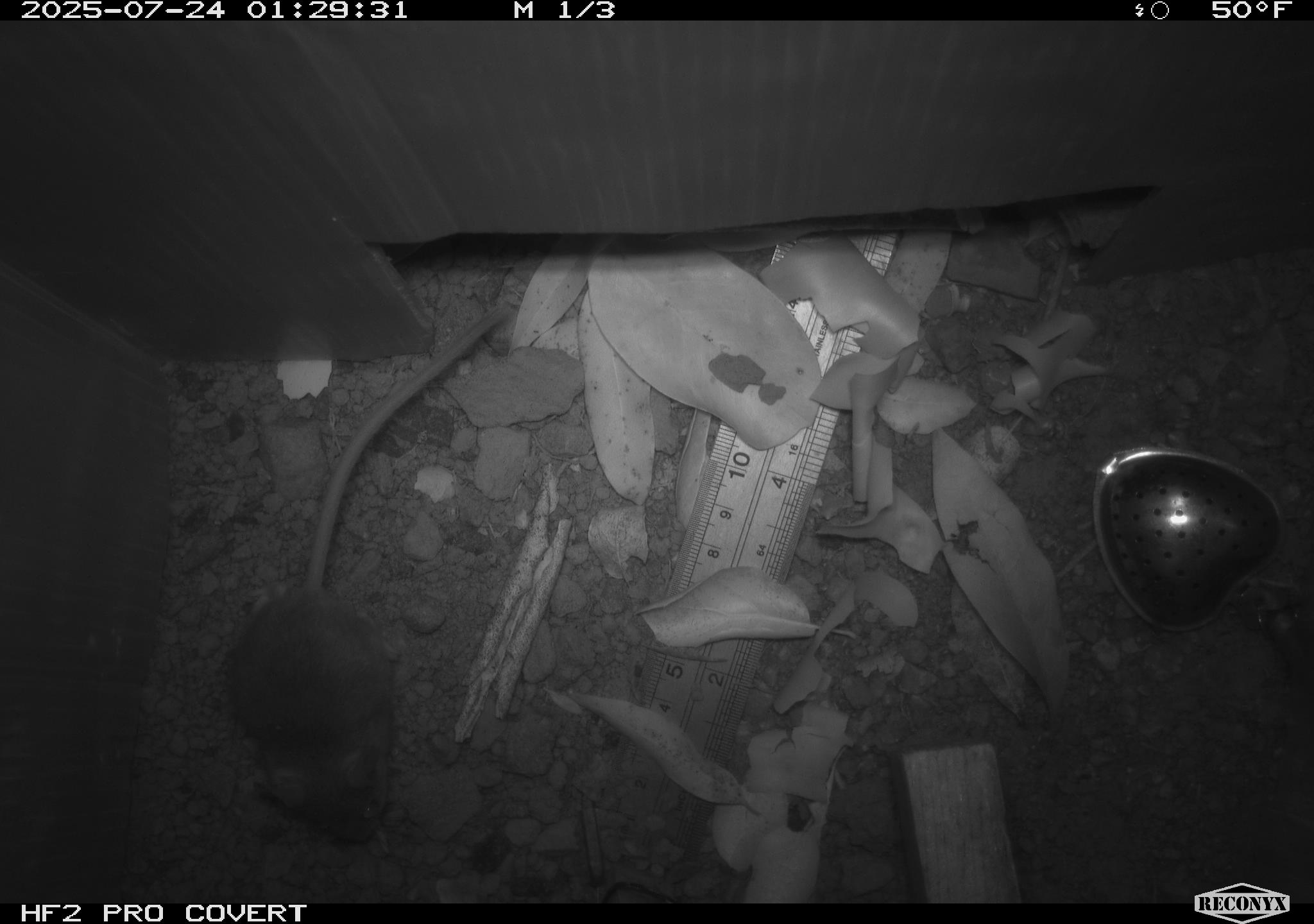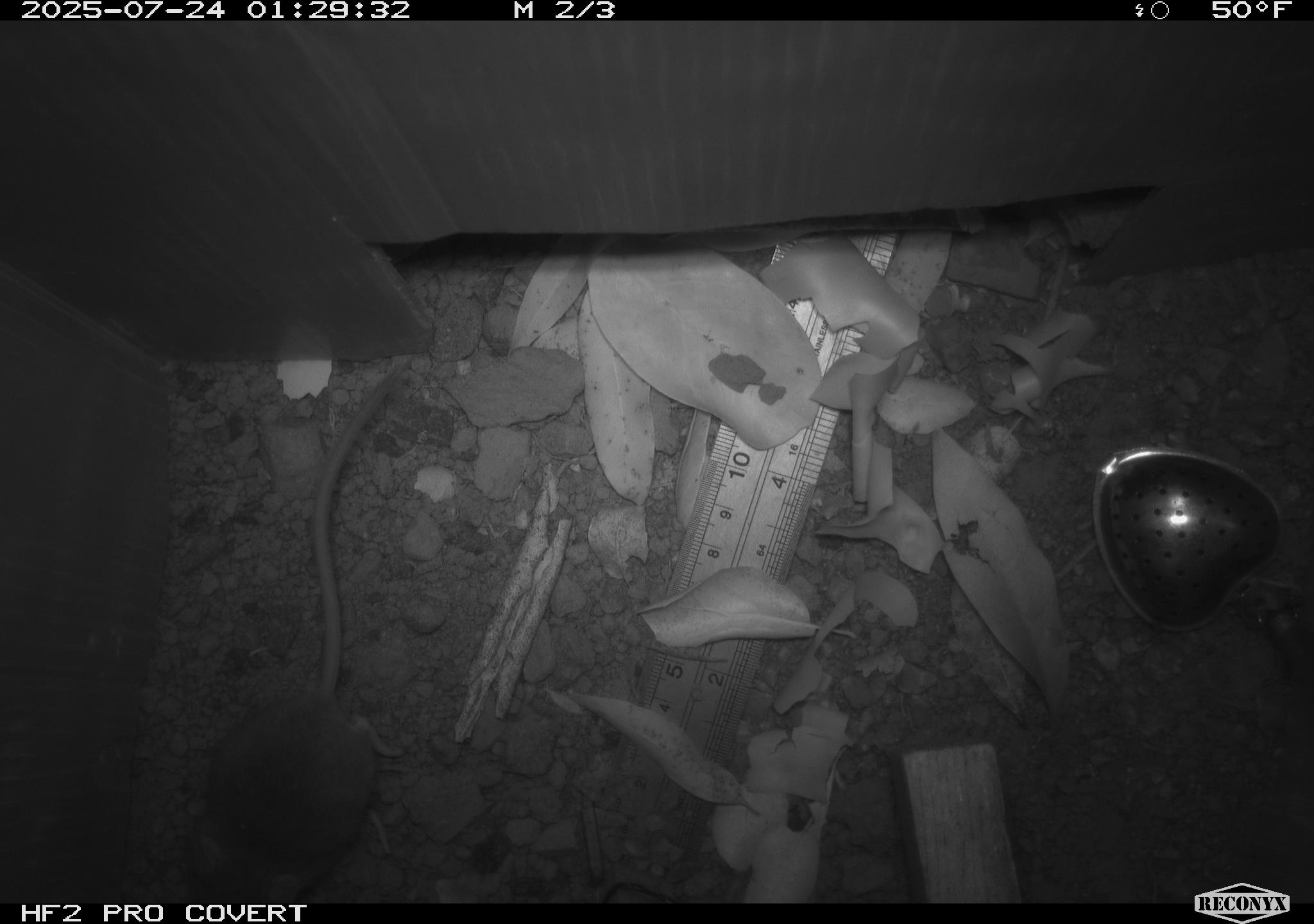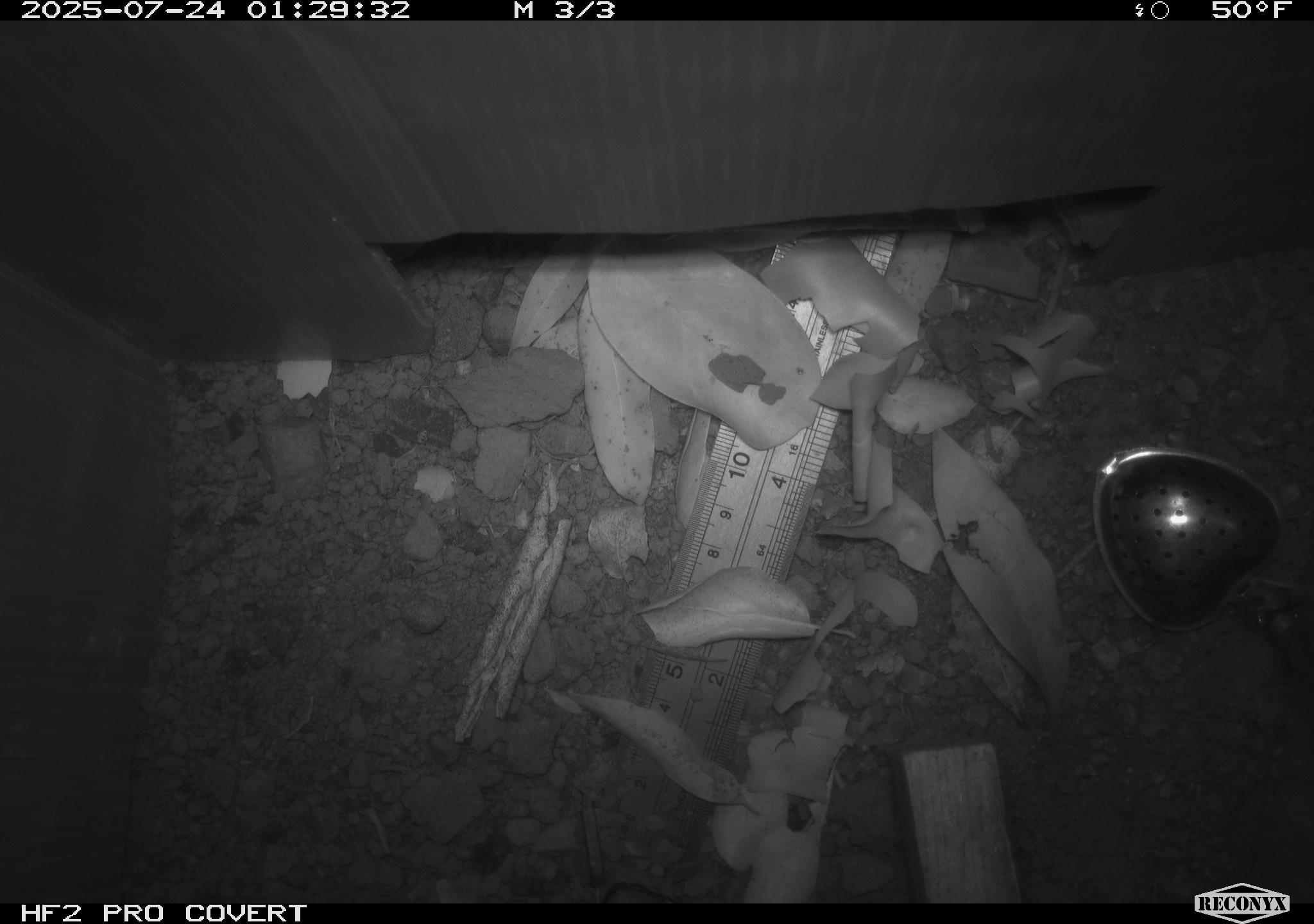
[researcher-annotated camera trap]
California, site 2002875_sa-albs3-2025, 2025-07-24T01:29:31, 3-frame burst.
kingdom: Animalia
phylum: Chordata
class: Mammalia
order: Rodentia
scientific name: Rodentia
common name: mouse species